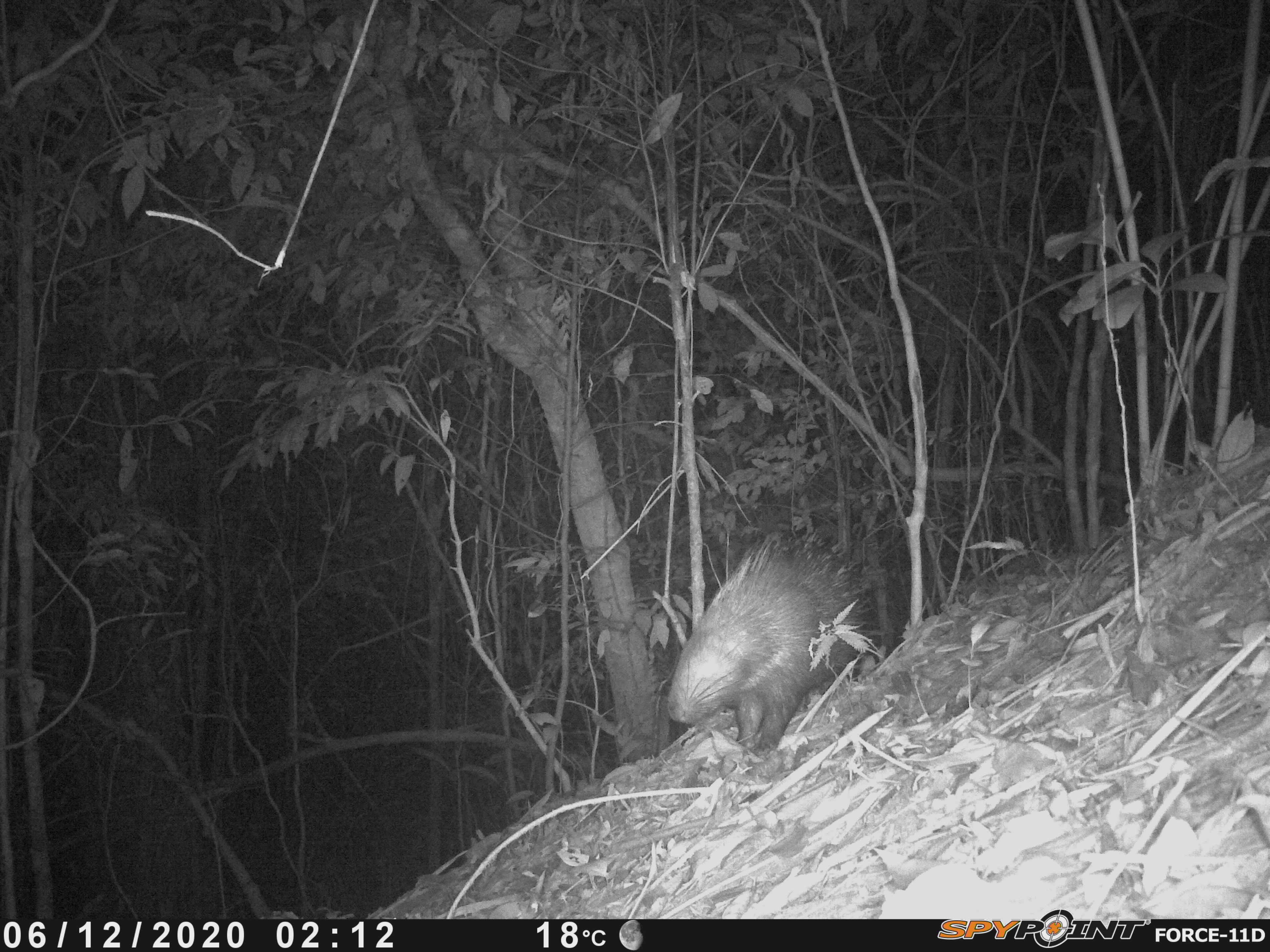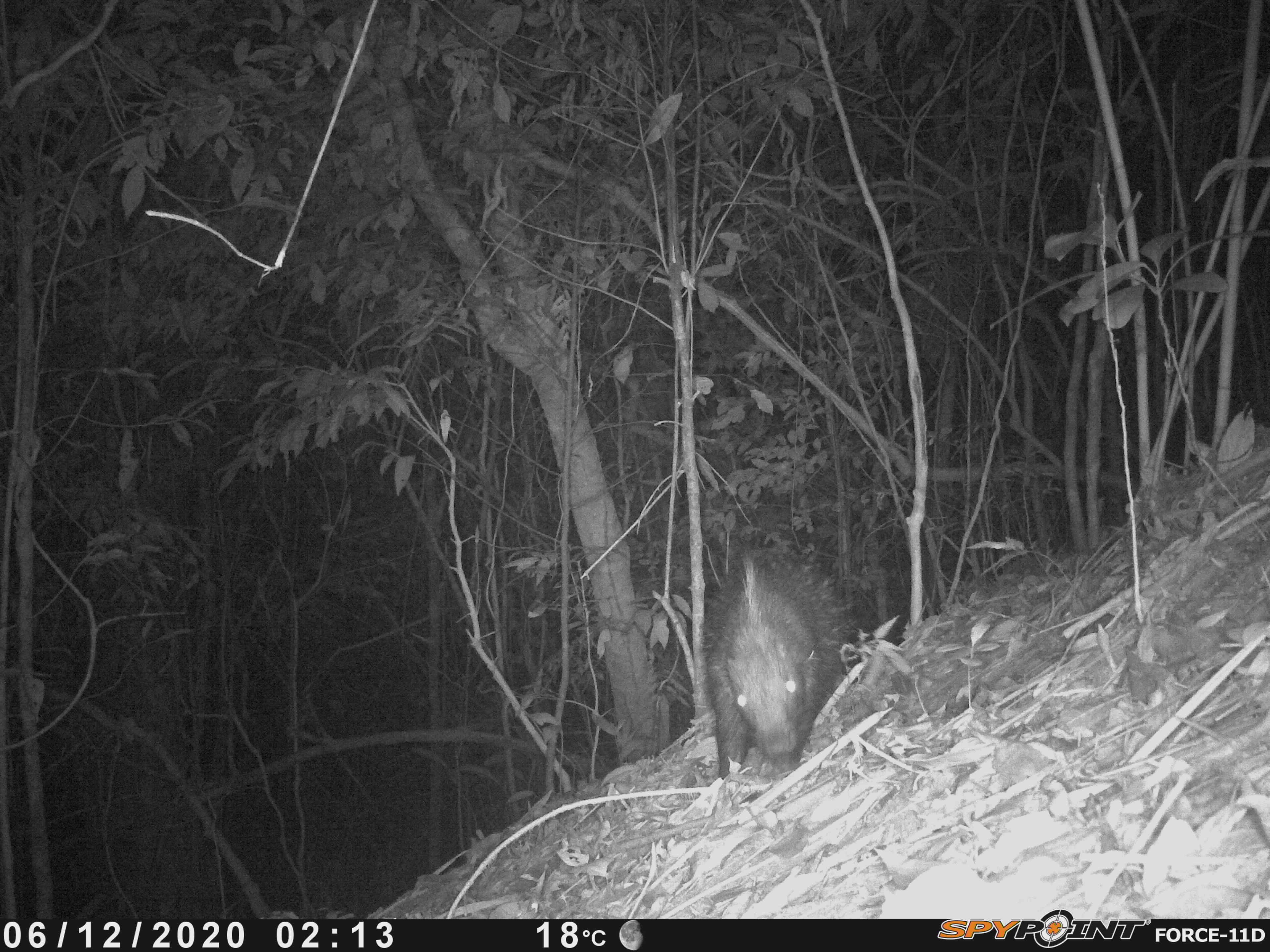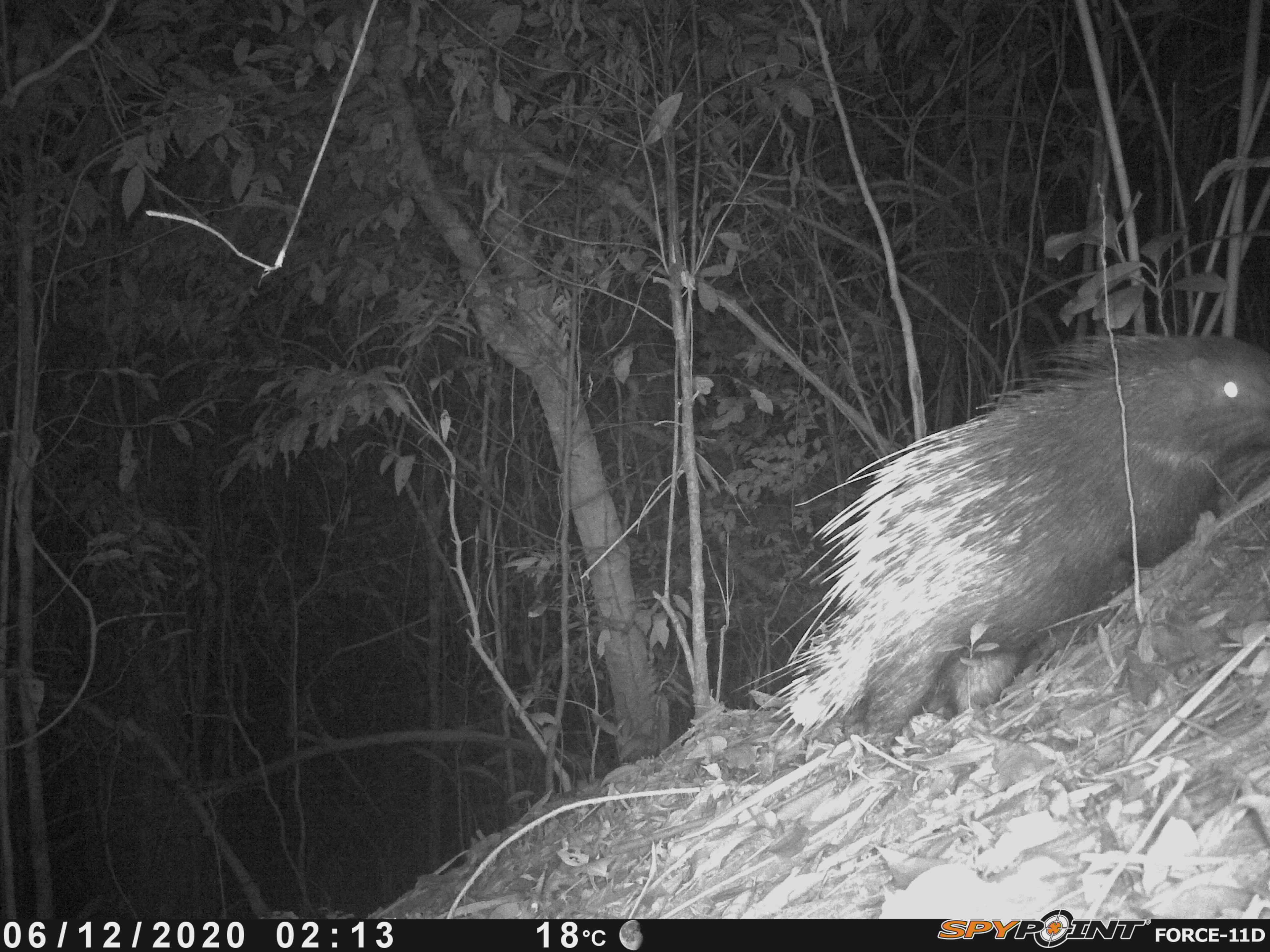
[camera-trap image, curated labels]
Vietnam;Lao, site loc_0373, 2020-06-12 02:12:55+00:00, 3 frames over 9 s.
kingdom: Animalia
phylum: Chordata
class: Mammalia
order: Rodentia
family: Hystricidae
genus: Hystrix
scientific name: Hystrix brachyura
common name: malayan porcupine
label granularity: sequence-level